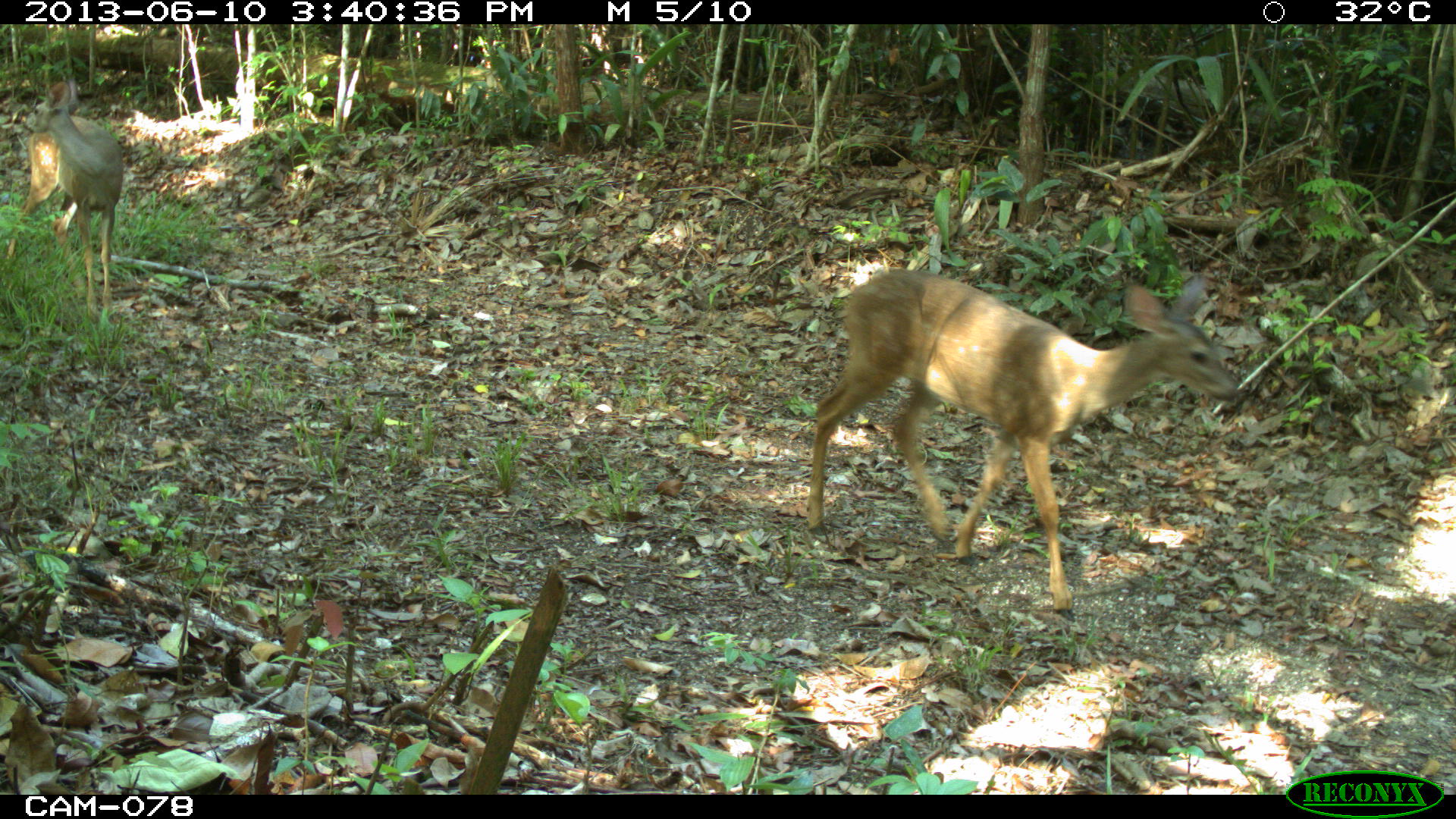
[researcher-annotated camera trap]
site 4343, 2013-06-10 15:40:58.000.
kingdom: Animalia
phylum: Chordata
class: Mammalia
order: Artiodactyla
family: Cervidae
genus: Odocoileus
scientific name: Odocoileus virginianus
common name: white-tailed deer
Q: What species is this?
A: Odocoileus virginianus (white-tailed deer).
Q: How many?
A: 1.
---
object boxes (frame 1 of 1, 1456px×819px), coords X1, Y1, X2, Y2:
odocoileus virginianus: 805, 265, 1240, 620; 2, 73, 124, 322